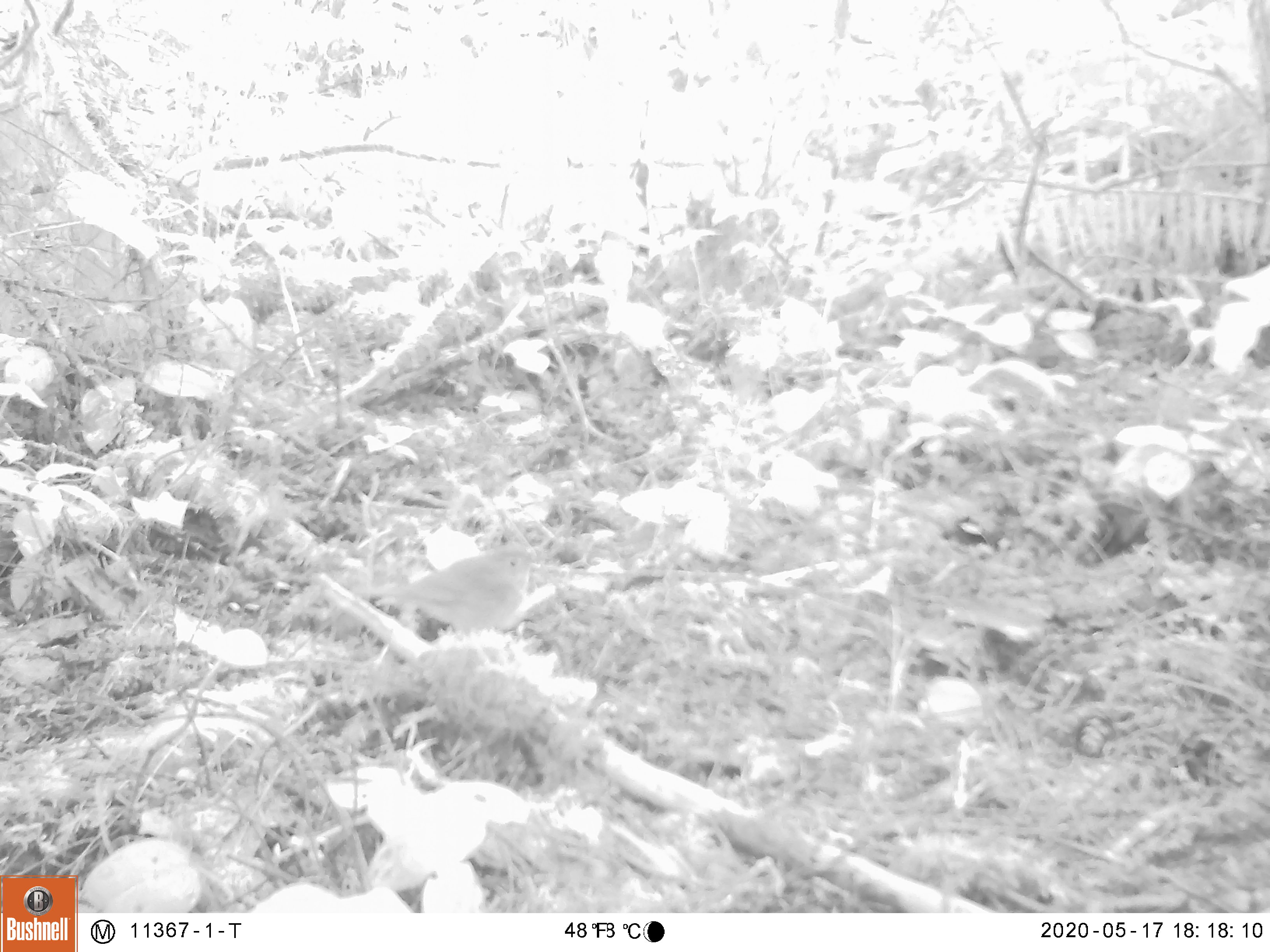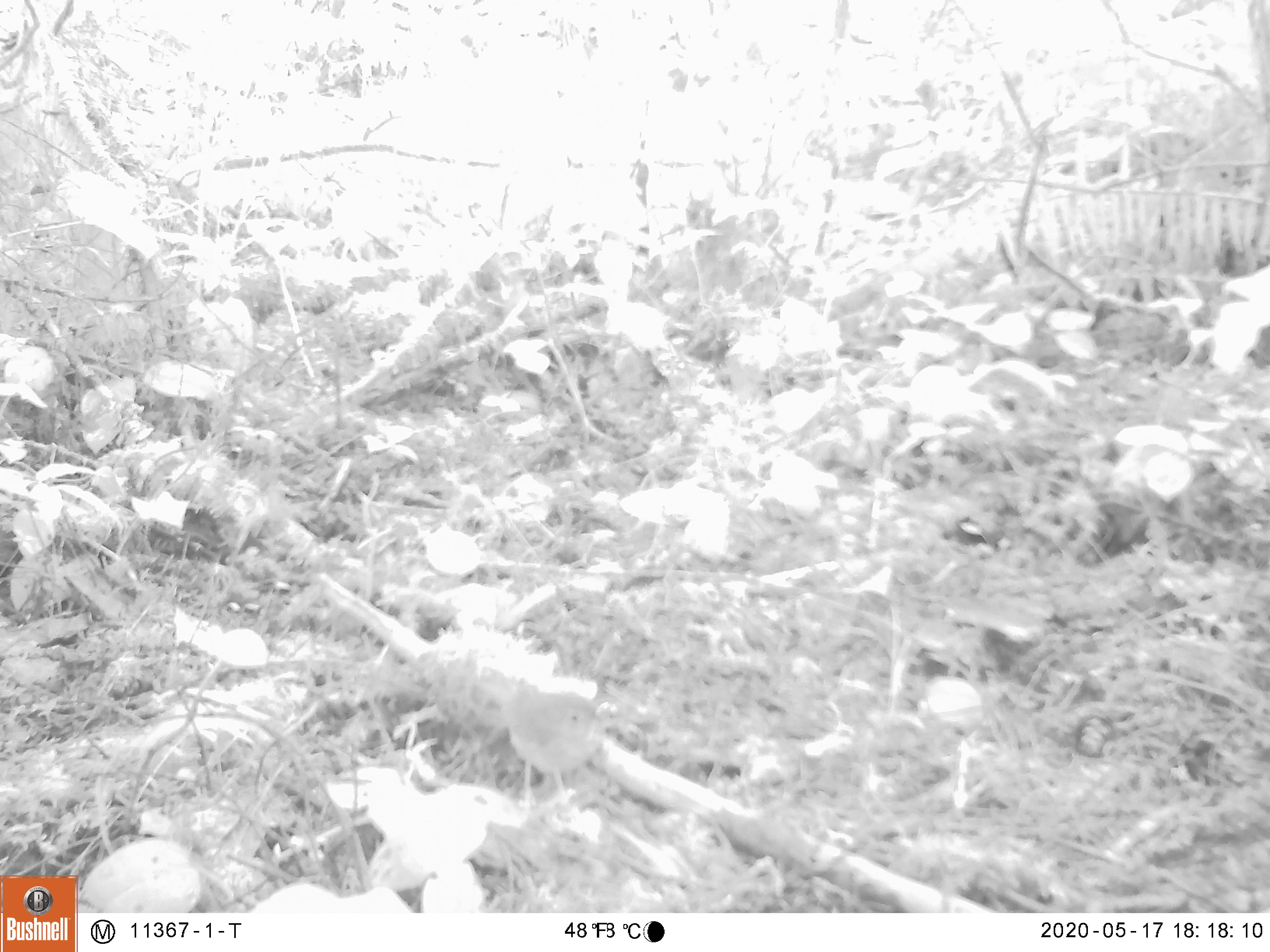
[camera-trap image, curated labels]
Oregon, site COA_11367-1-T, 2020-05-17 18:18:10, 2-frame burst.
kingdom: Animalia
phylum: Chordata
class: Aves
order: Passeriformes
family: Turdidae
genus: Catharus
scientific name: Catharus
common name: brown thrushes and nightingale-thrushes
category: catharus species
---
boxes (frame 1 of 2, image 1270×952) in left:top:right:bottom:
catharus species: 344:543:558:654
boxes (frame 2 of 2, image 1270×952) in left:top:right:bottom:
catharus species: 464:668:618:827